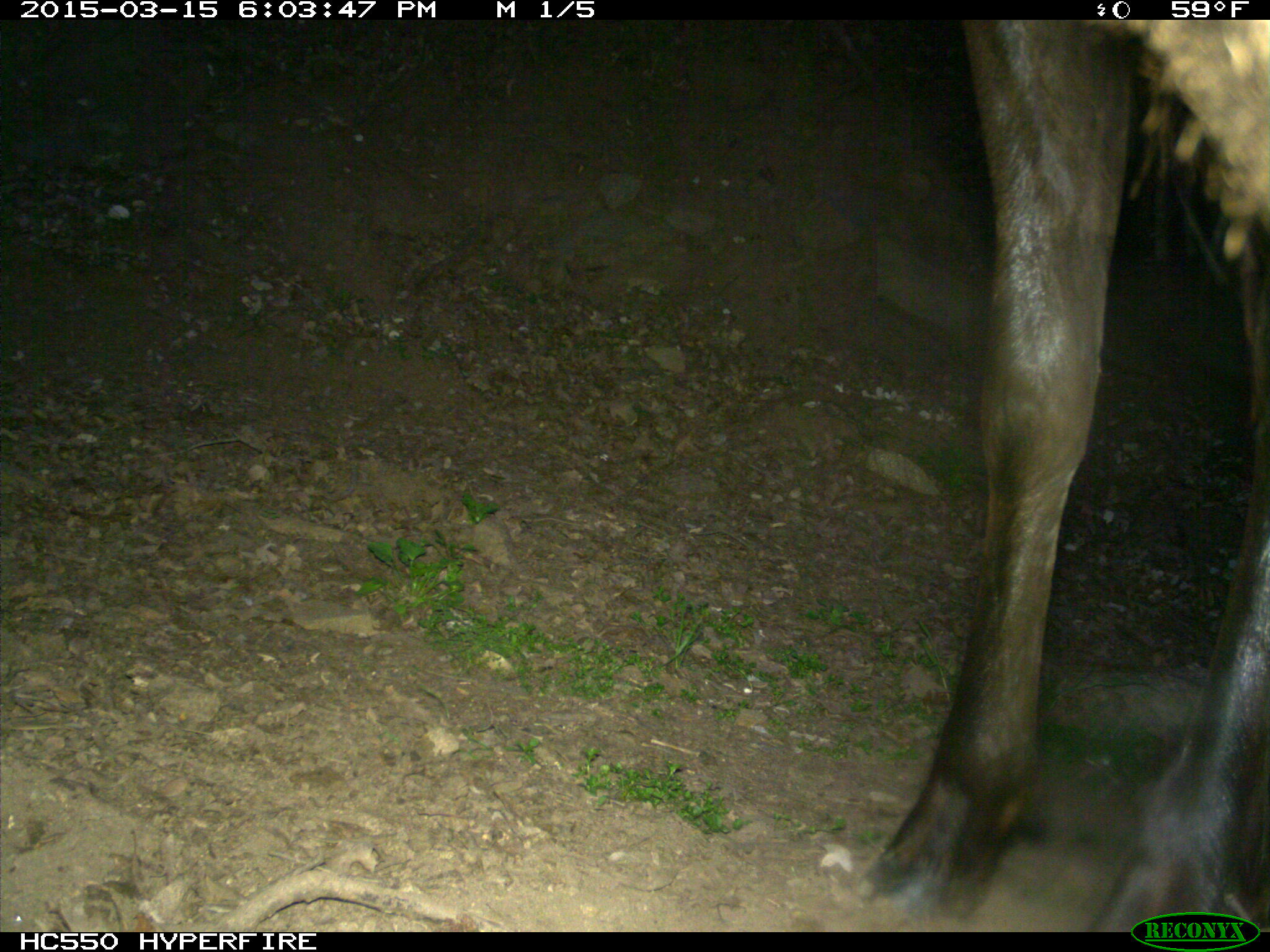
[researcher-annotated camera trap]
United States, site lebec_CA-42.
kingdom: Animalia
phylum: Chordata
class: Mammalia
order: Artiodactyla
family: Cervidae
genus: Cervus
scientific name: Cervus canadensis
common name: elk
Cervus canadensis (elk).